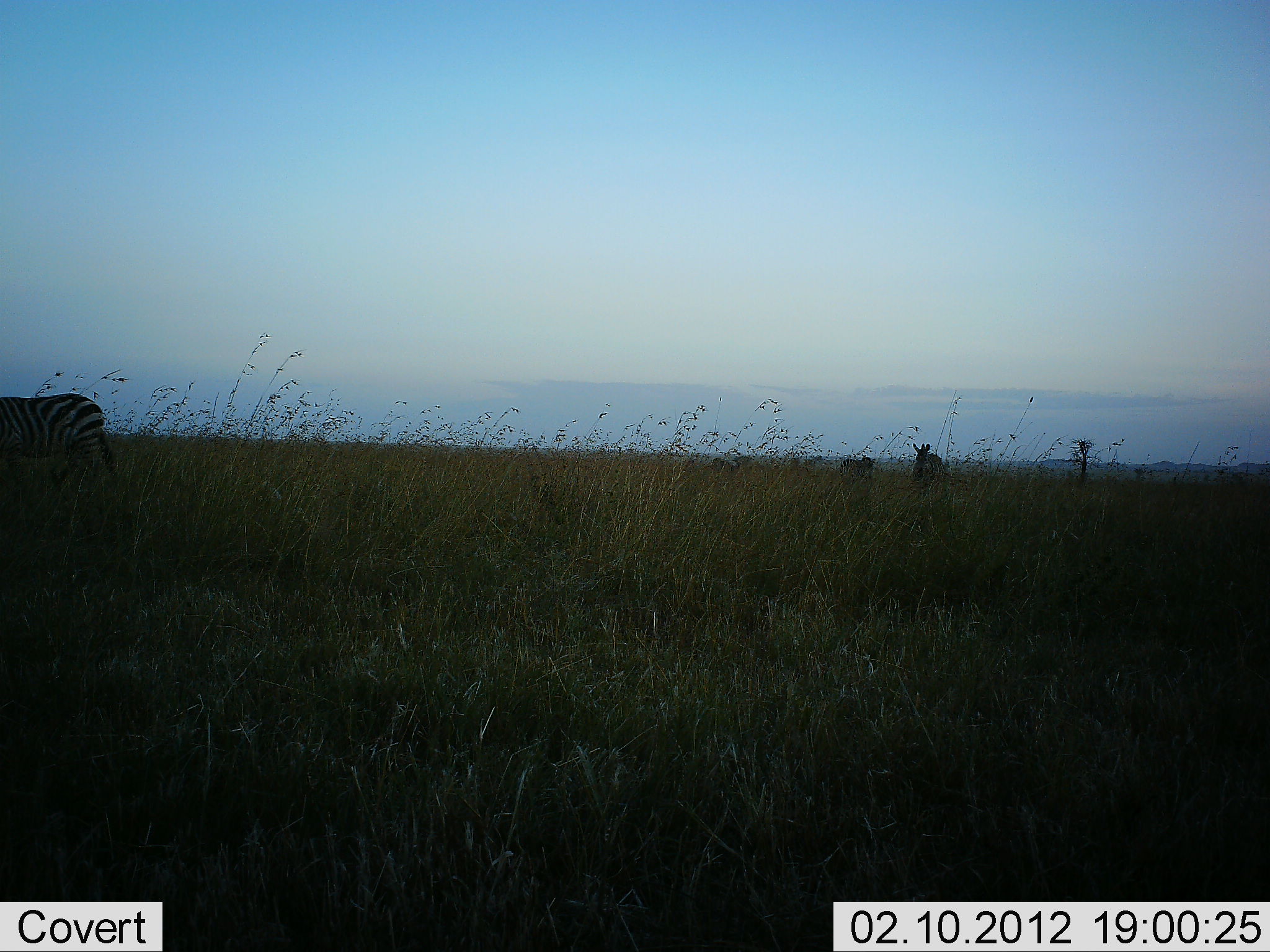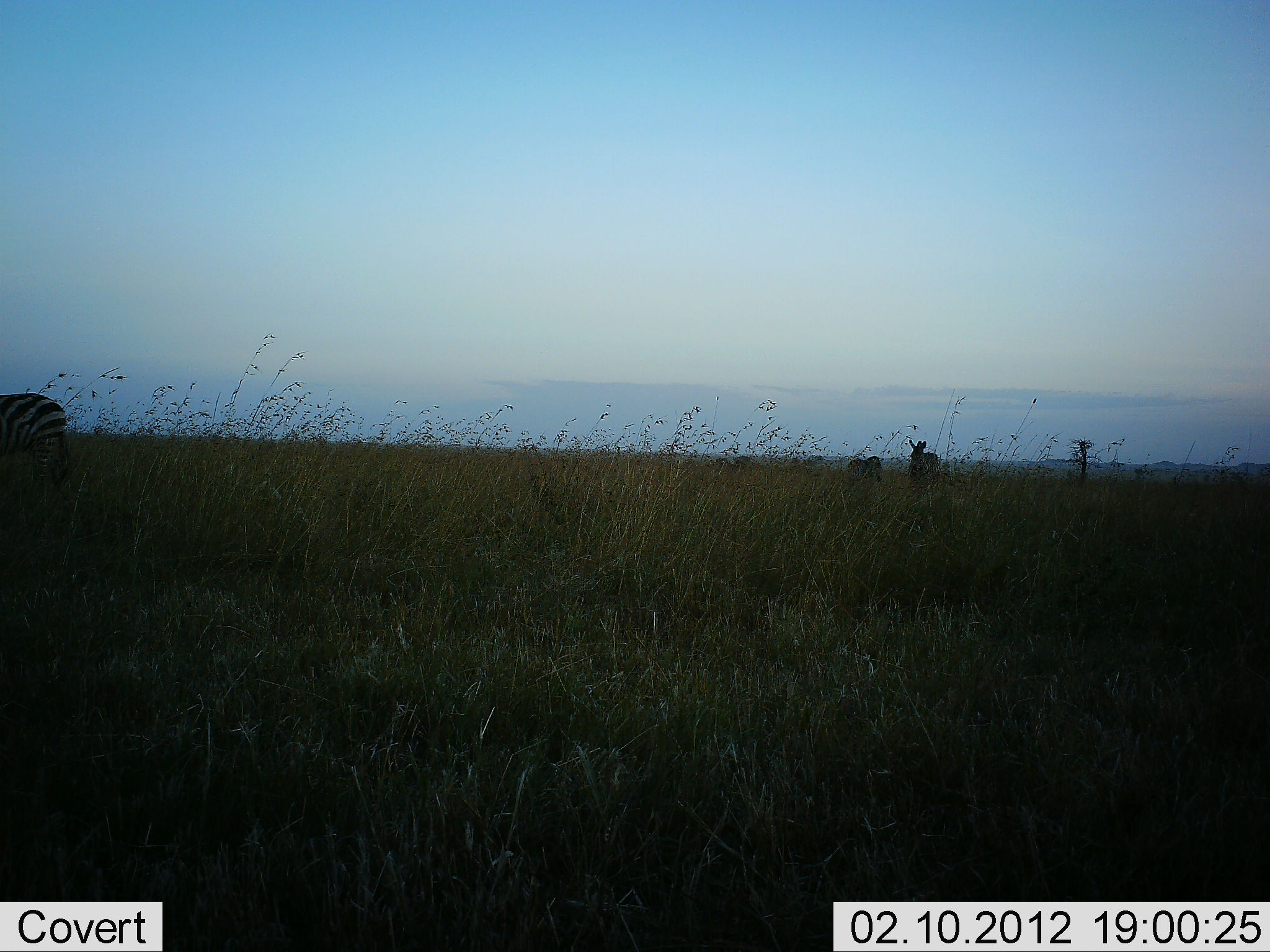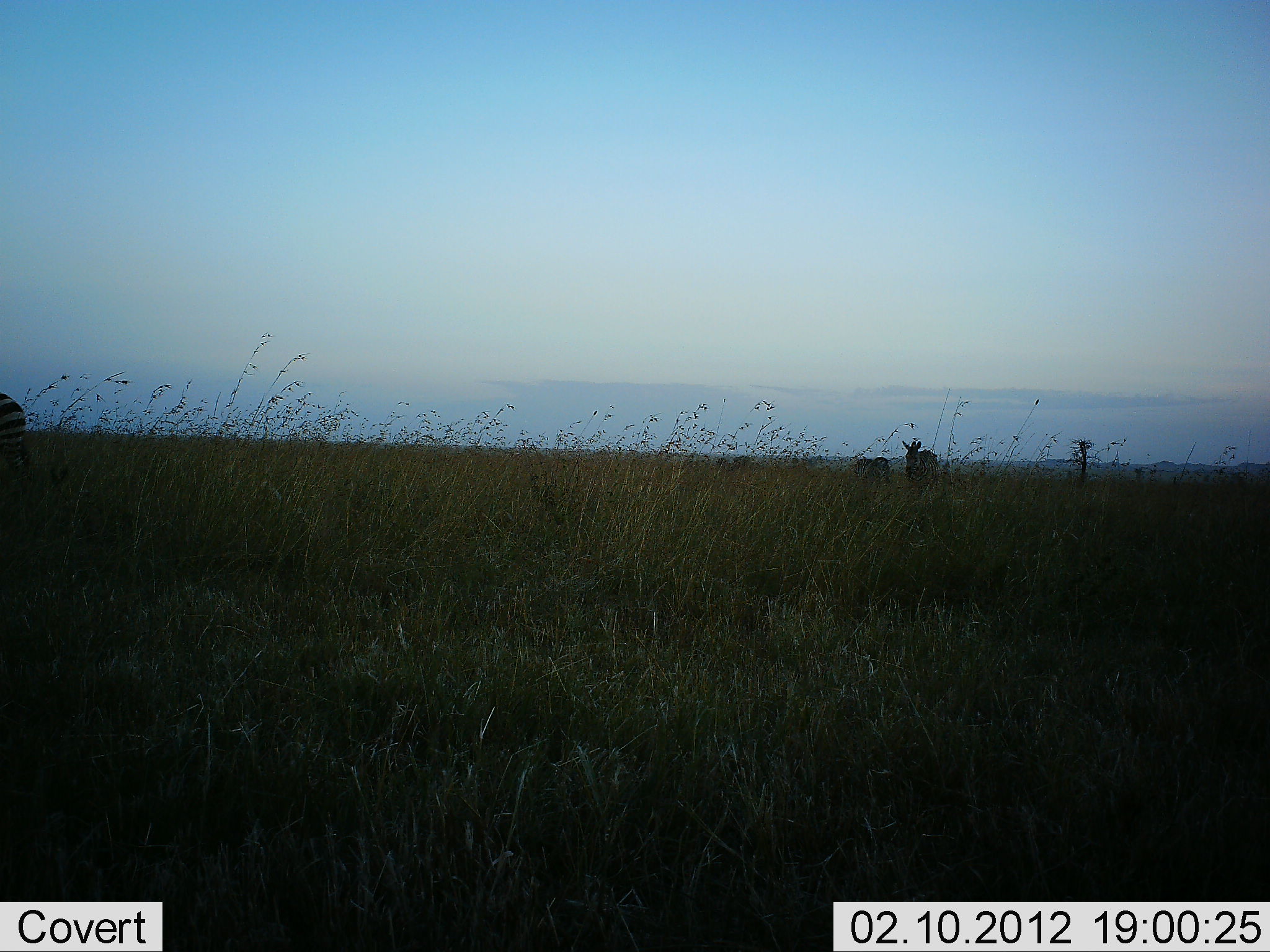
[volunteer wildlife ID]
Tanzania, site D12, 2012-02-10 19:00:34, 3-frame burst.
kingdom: Animalia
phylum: Chordata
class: Mammalia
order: Perissodactyla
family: Equidae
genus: Equus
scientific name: Equus quagga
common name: plains zebra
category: zebra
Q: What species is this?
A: Zebra (plains zebra) (Equus quagga).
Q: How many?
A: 3.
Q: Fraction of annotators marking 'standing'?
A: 30%.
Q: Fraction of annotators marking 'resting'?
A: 0%.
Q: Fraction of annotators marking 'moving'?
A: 70%.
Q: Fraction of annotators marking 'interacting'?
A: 0%.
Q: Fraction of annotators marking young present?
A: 0%.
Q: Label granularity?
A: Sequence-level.